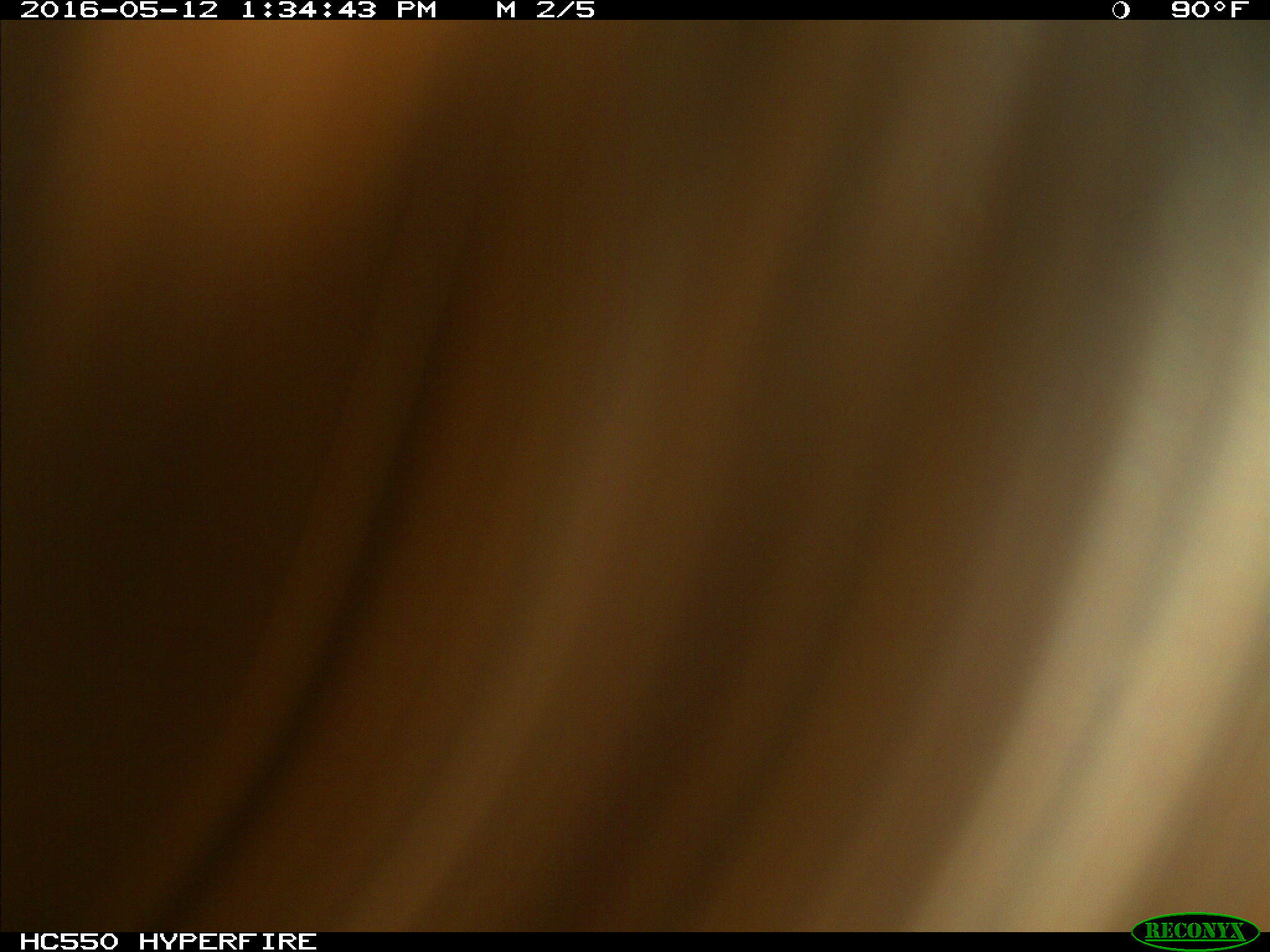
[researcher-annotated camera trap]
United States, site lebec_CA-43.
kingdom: Animalia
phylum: Chordata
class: Mammalia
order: Artiodactyla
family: Bovidae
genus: Bos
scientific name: Bos taurus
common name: domestic cow